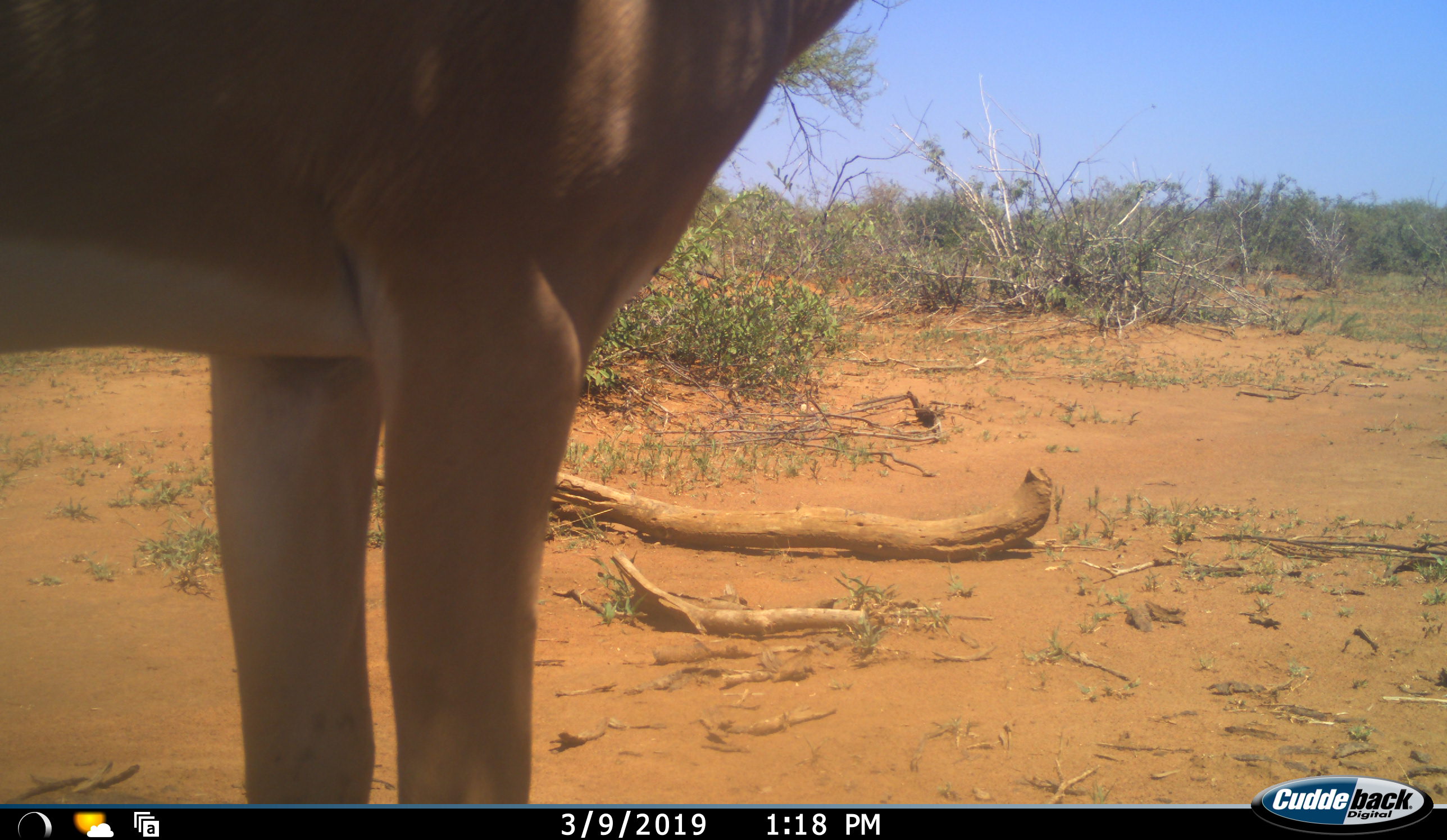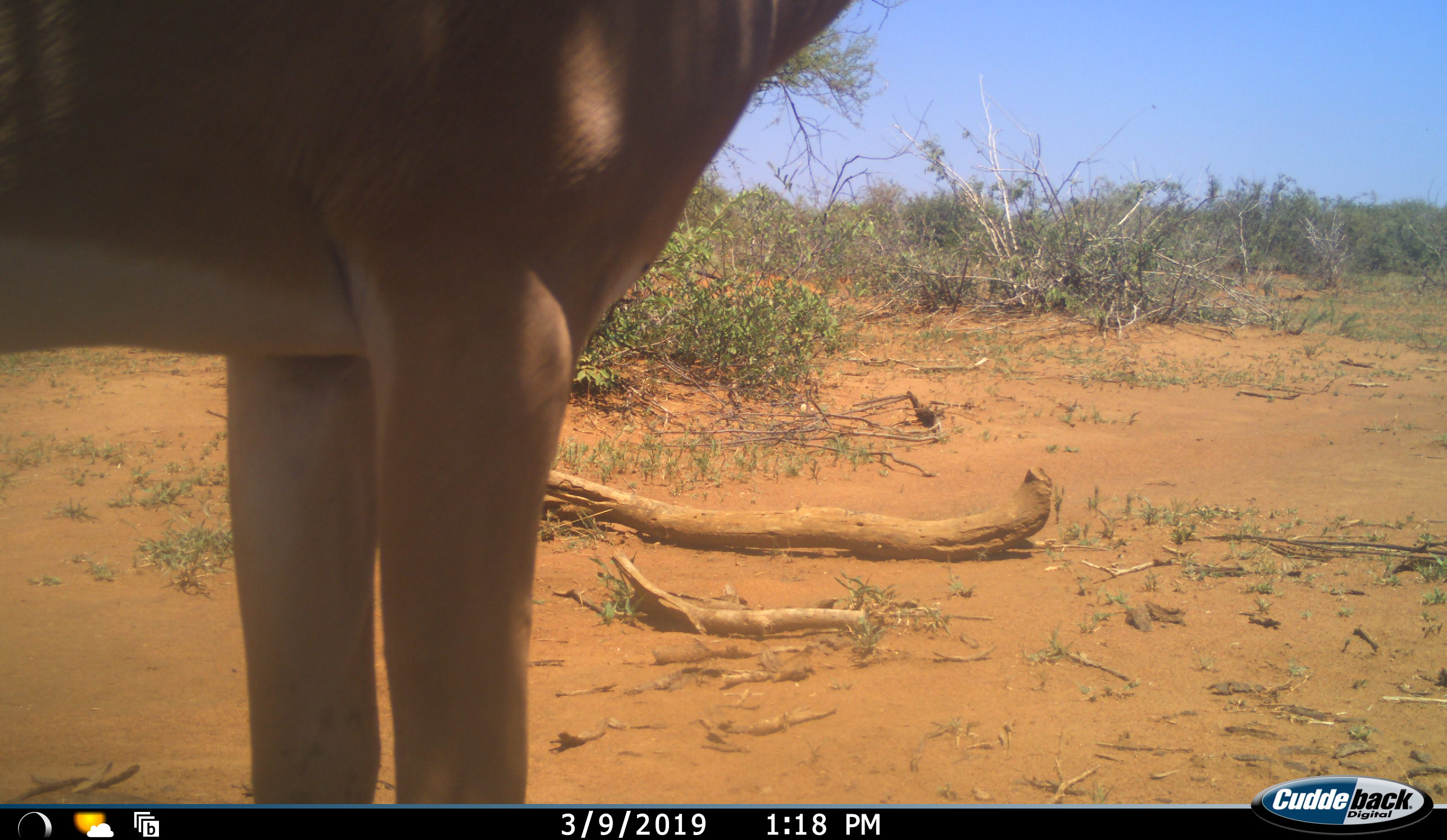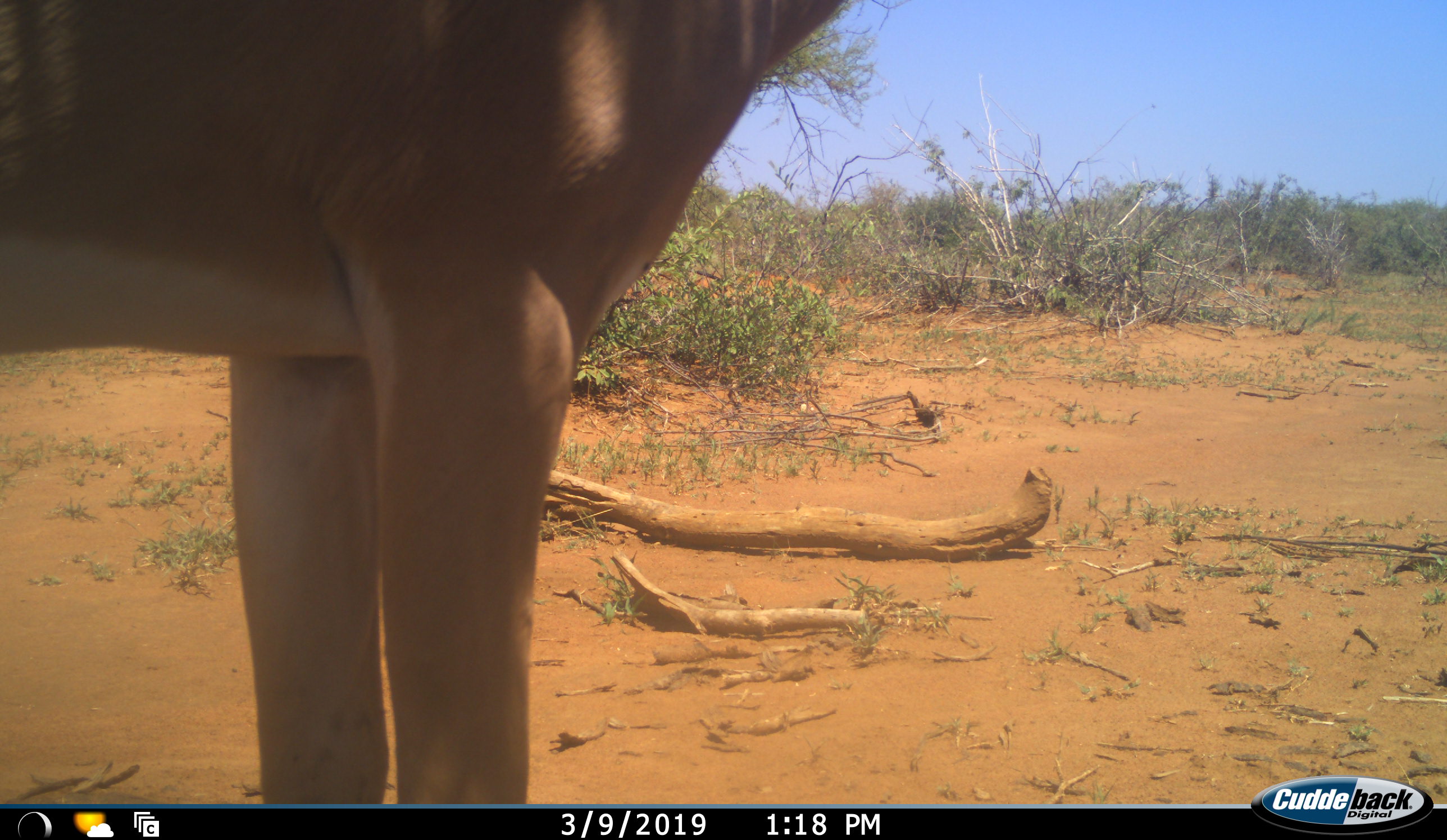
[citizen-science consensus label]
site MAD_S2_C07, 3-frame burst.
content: unidentified animal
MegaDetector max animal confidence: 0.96